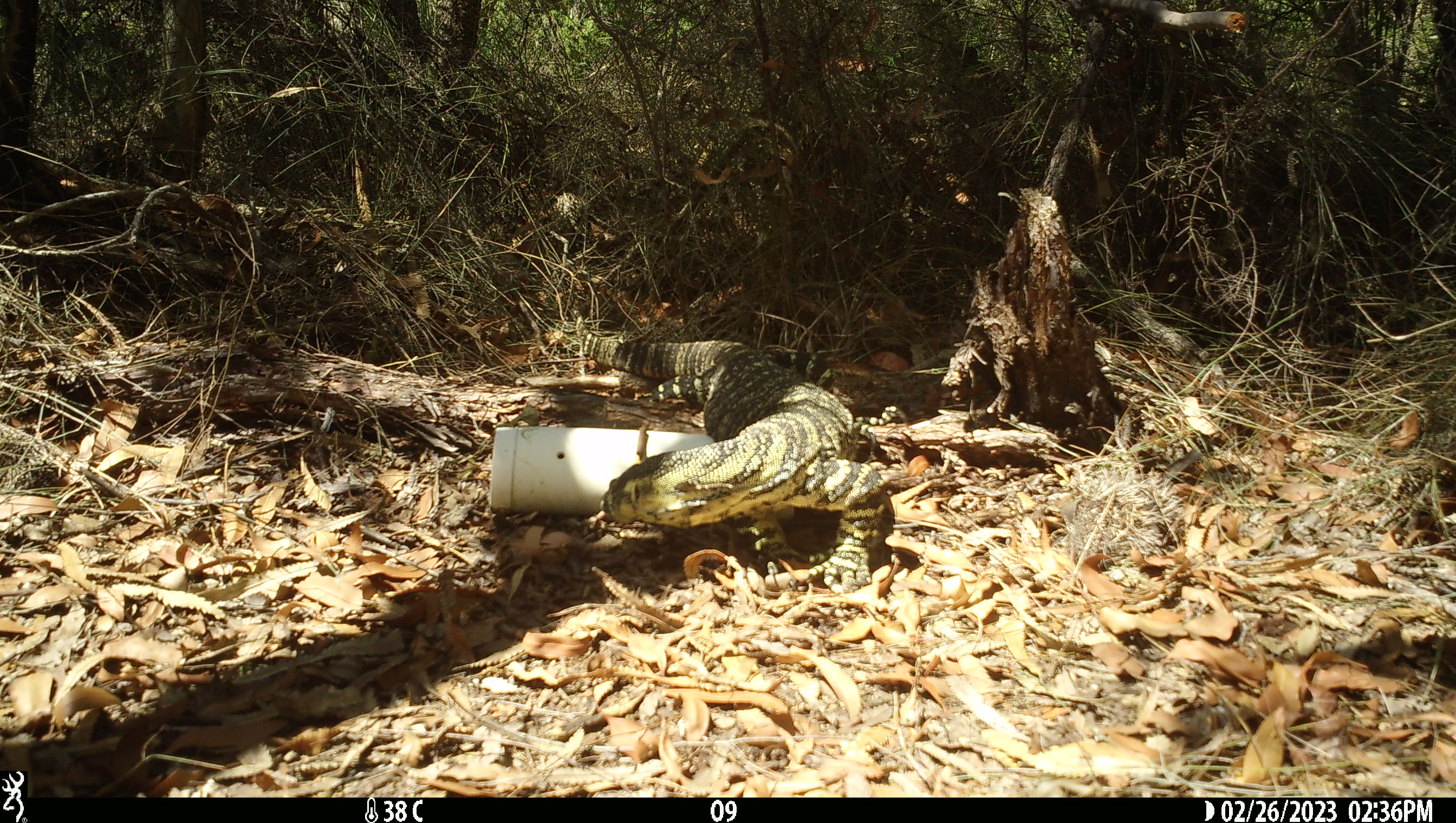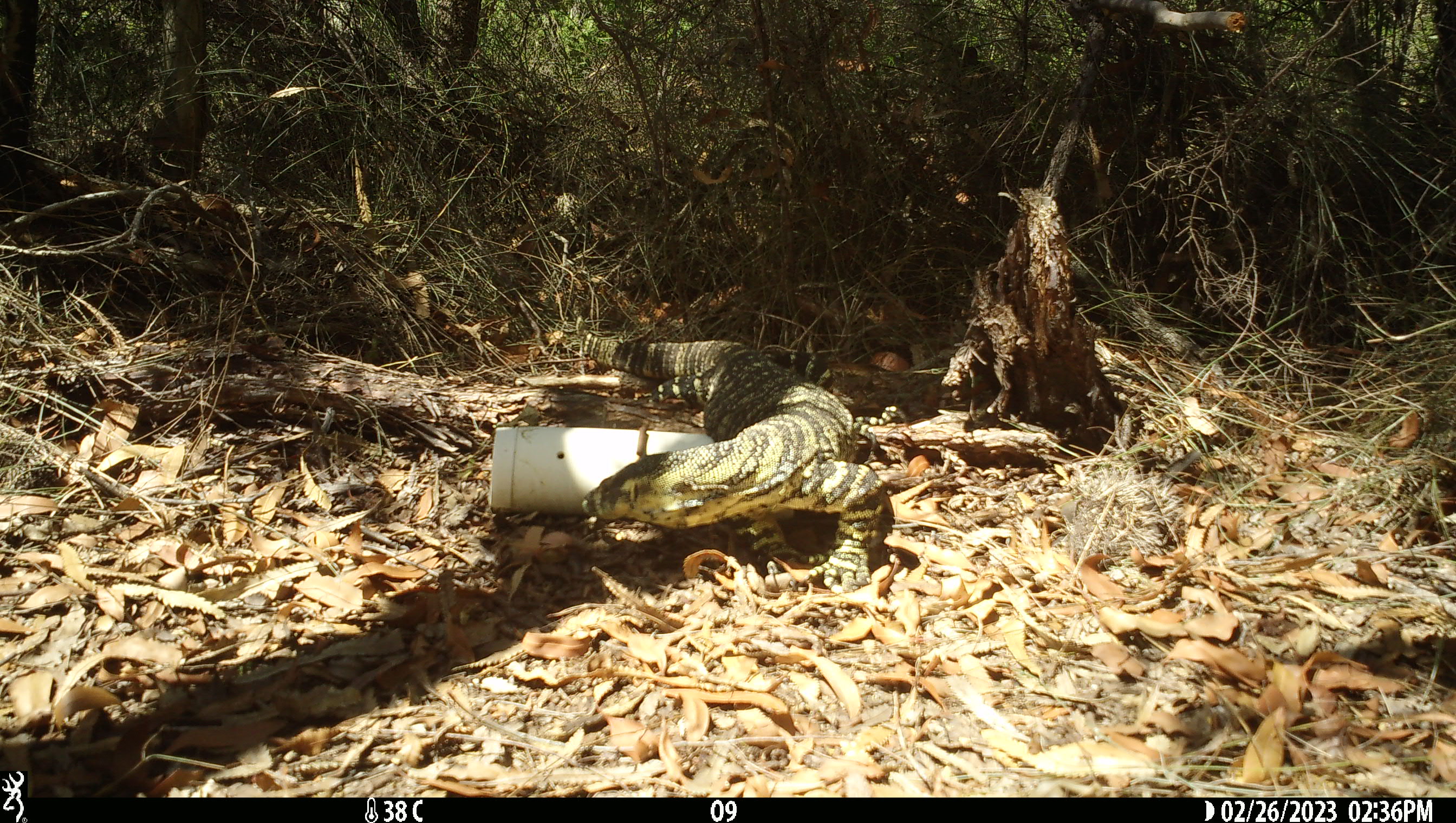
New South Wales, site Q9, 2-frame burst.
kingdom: Animalia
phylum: Chordata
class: Reptilia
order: Squamata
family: Varanidae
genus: Varanus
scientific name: Varanus varius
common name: lace monitor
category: goanna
Goanna (lace monitor) (Varanus varius).